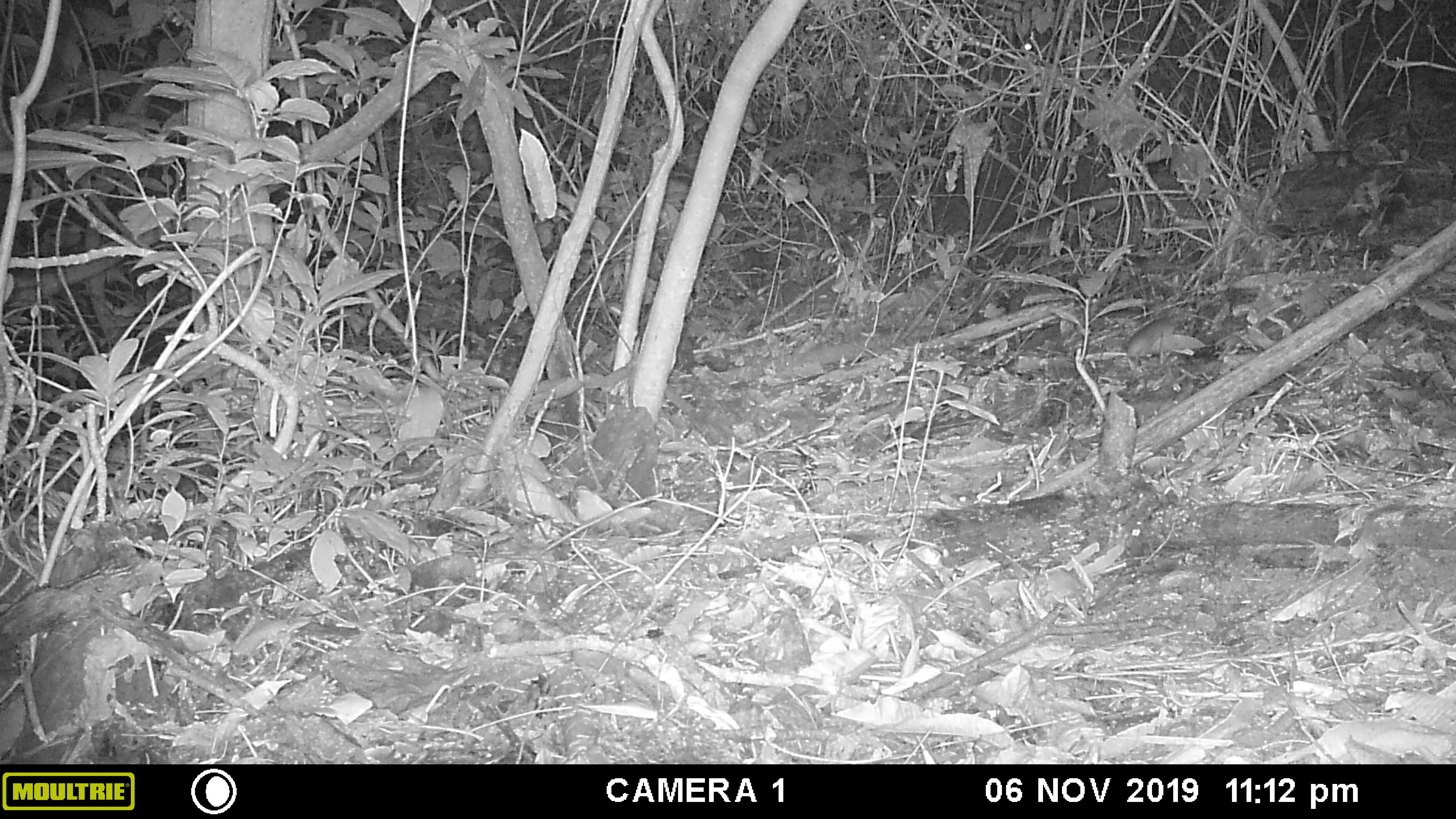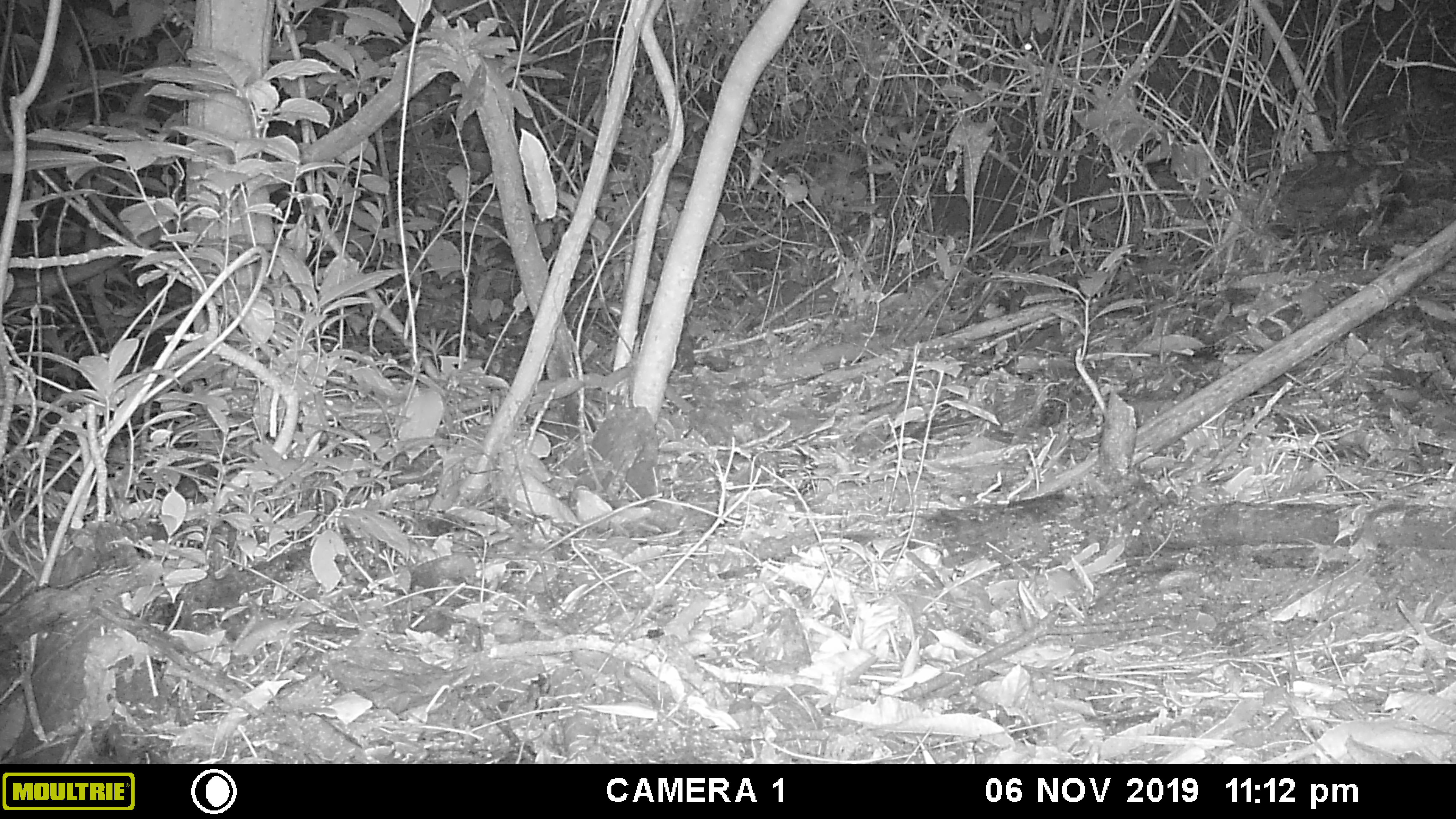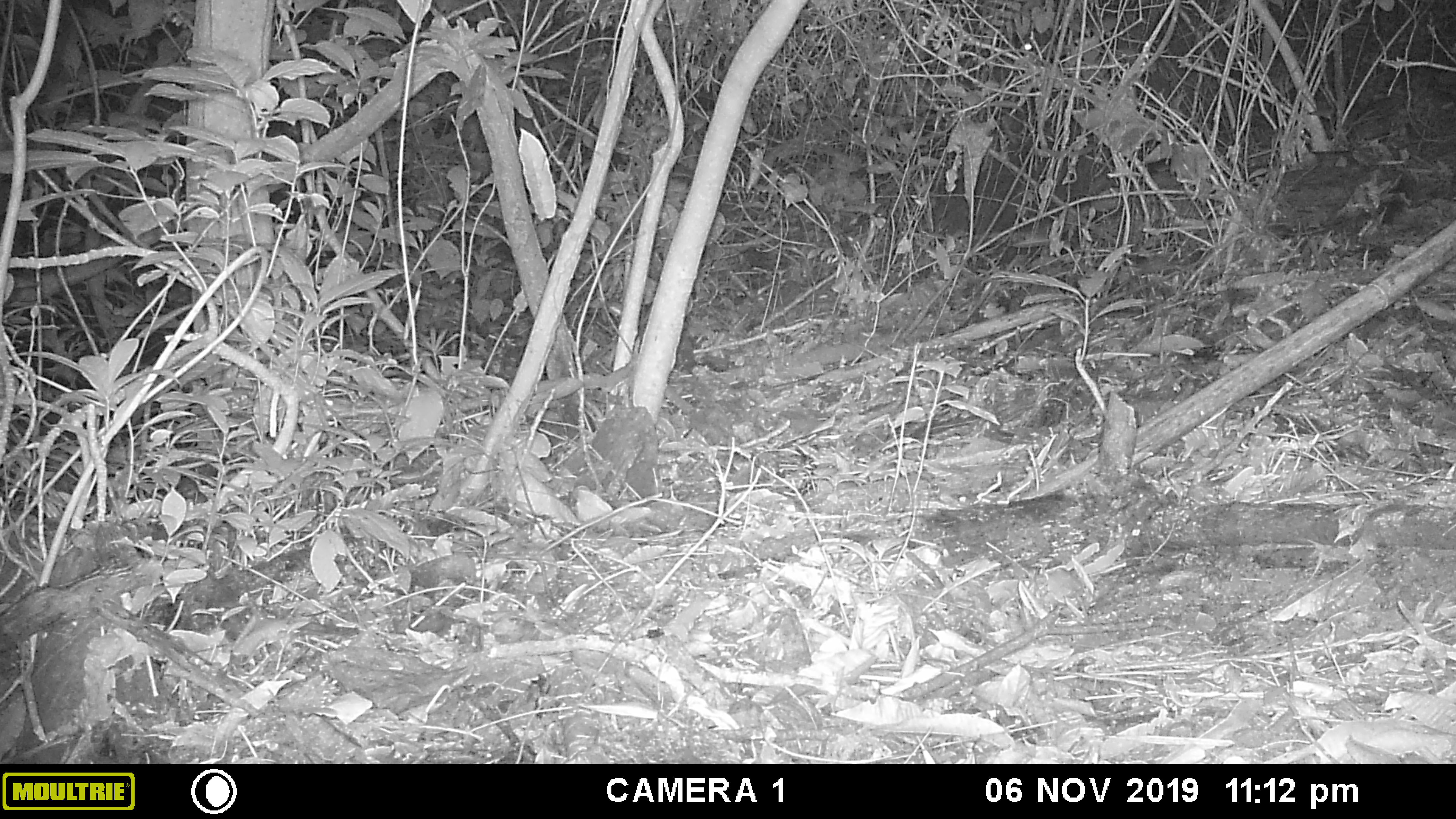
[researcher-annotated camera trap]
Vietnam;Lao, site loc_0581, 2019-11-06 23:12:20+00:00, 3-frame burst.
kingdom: Animalia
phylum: Chordata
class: Mammalia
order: Rodentia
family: Muridae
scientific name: Muridae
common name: old-world mice and rats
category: unidentified murid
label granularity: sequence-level